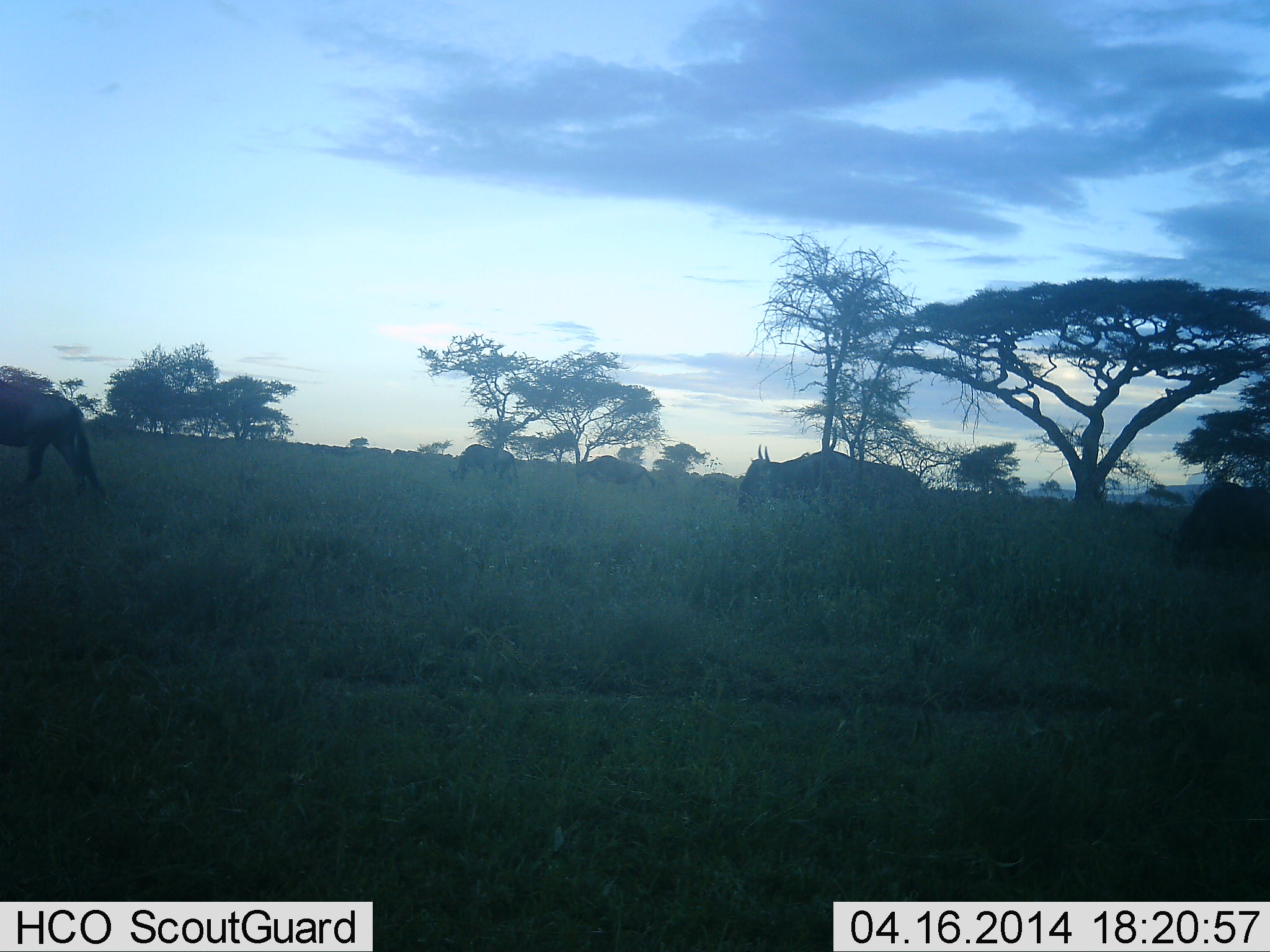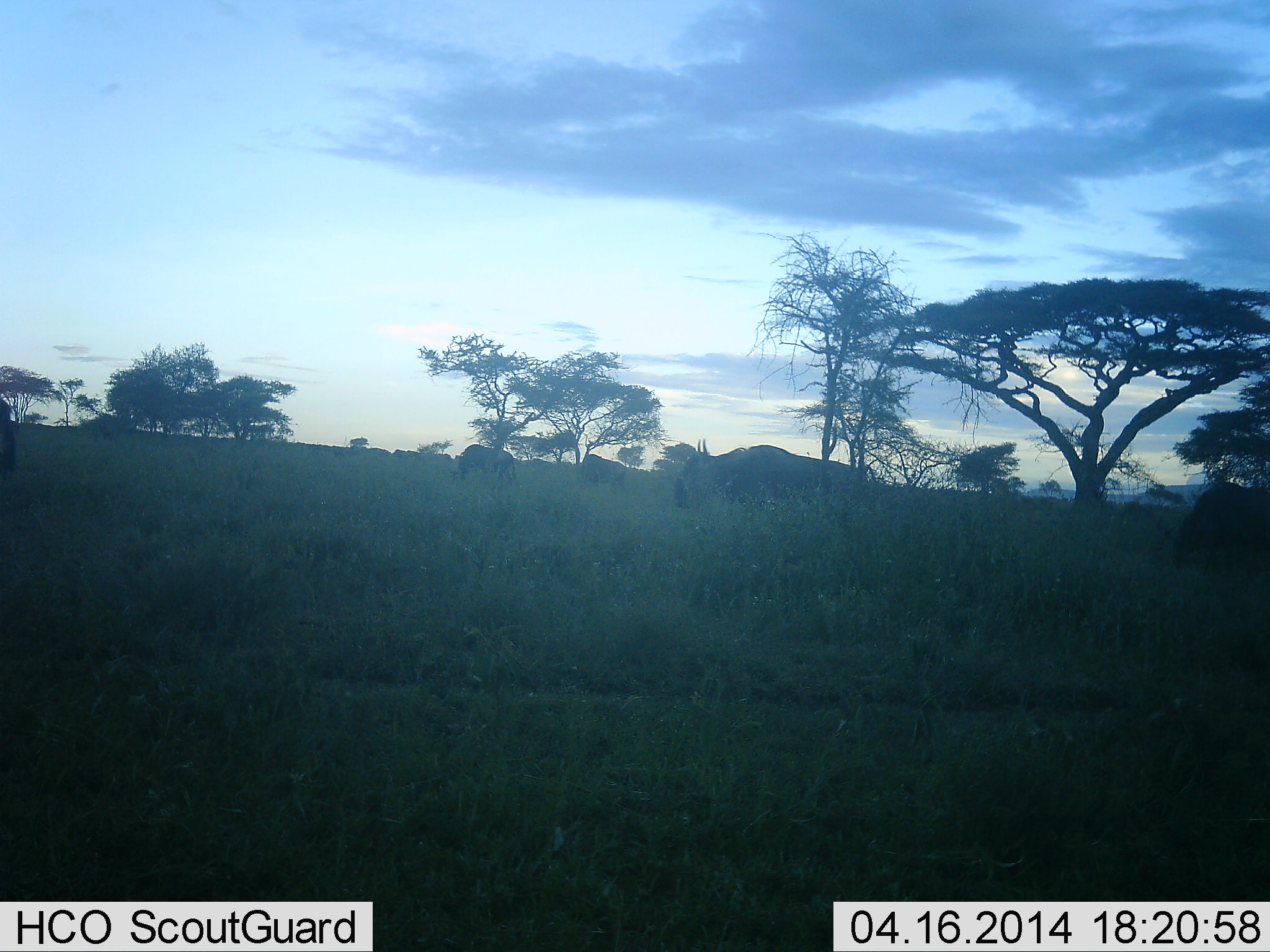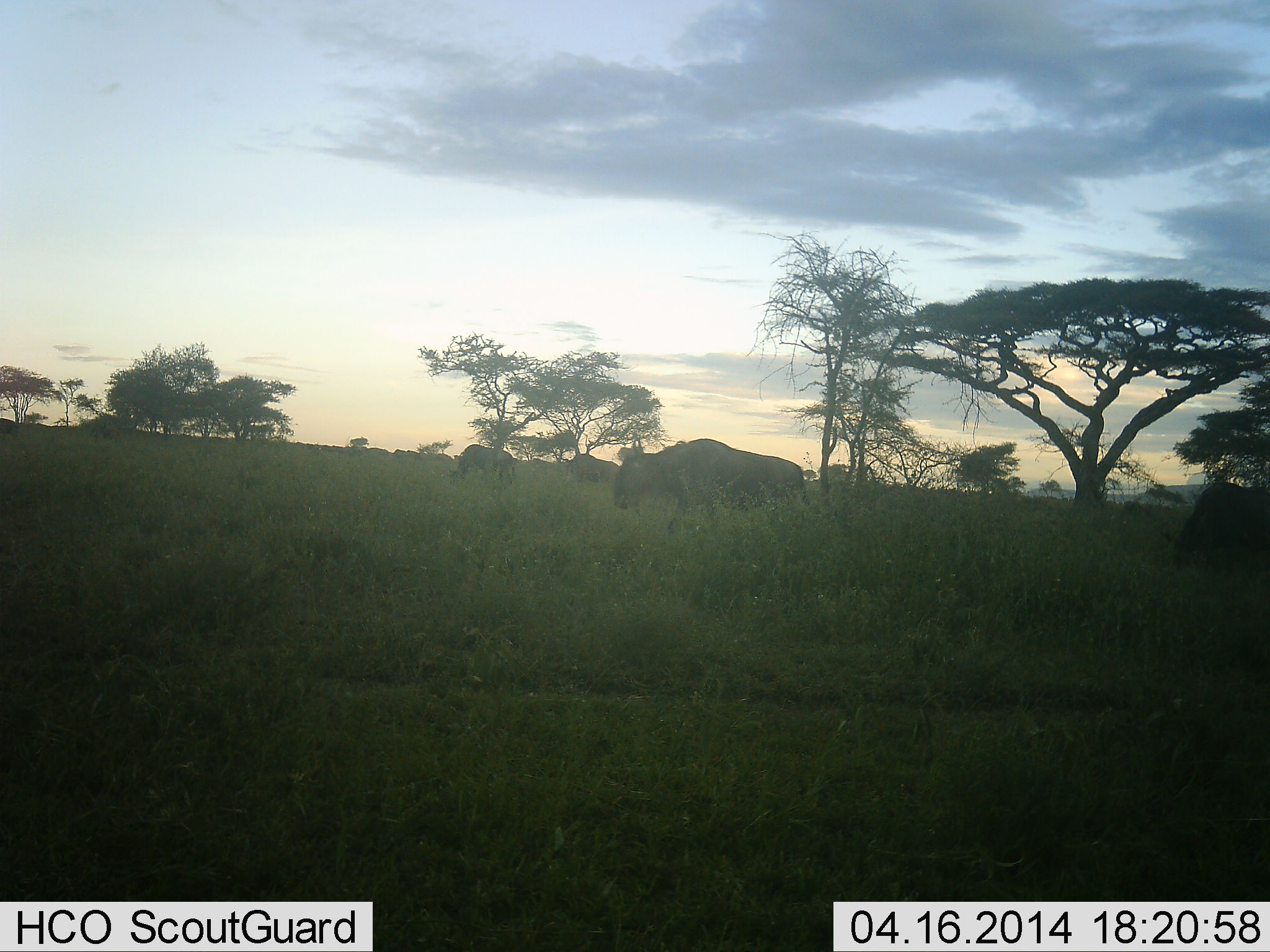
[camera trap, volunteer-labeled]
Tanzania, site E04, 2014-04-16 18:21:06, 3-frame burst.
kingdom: Animalia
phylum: Chordata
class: Mammalia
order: Artiodactyla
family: Bovidae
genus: Connochaetes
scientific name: Connochaetes taurinus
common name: blue wildebeest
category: wildebeest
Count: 6.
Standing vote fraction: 70%.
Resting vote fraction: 0%.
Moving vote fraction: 100%.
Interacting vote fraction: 0%.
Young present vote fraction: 0%.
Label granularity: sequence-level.